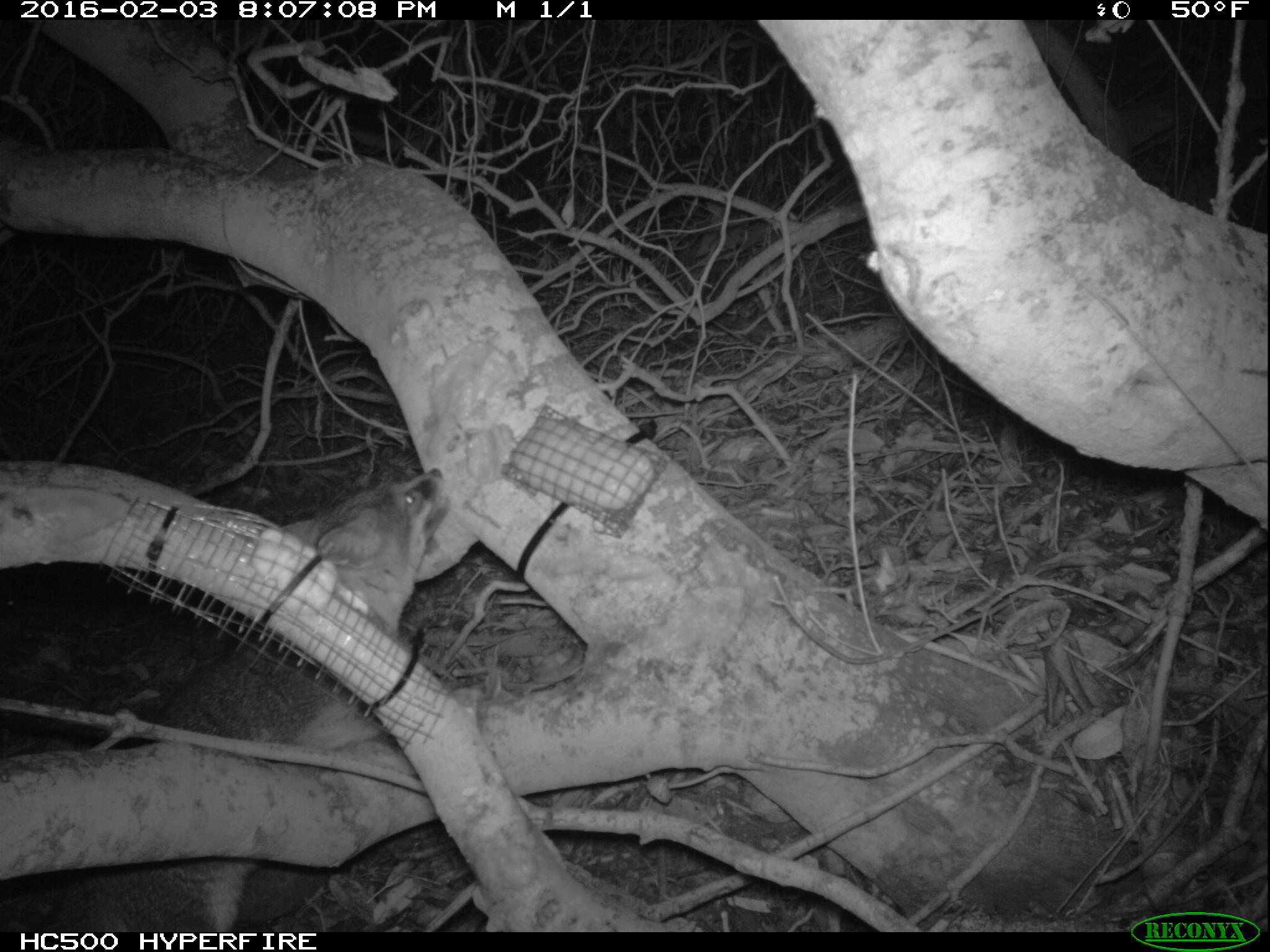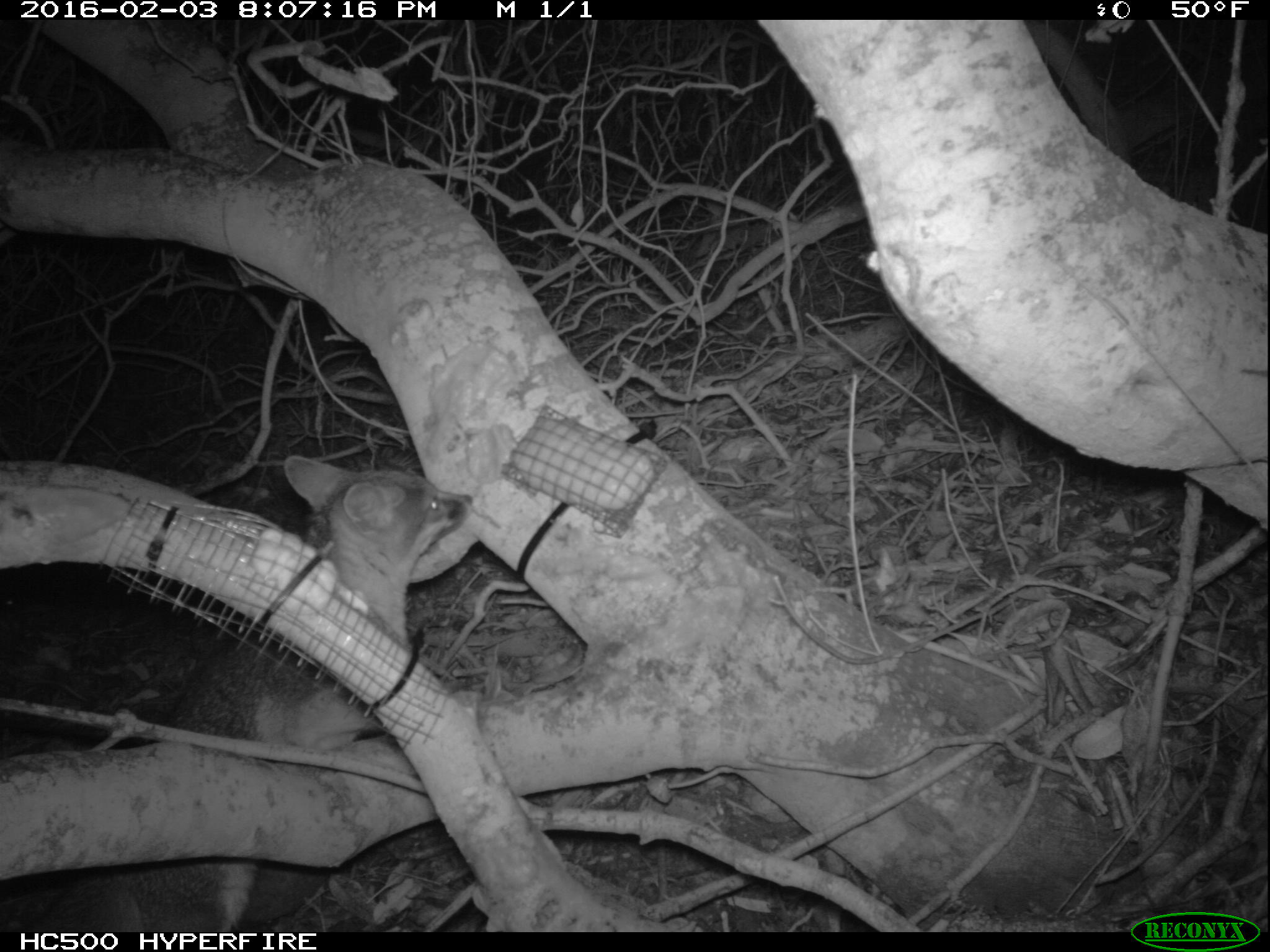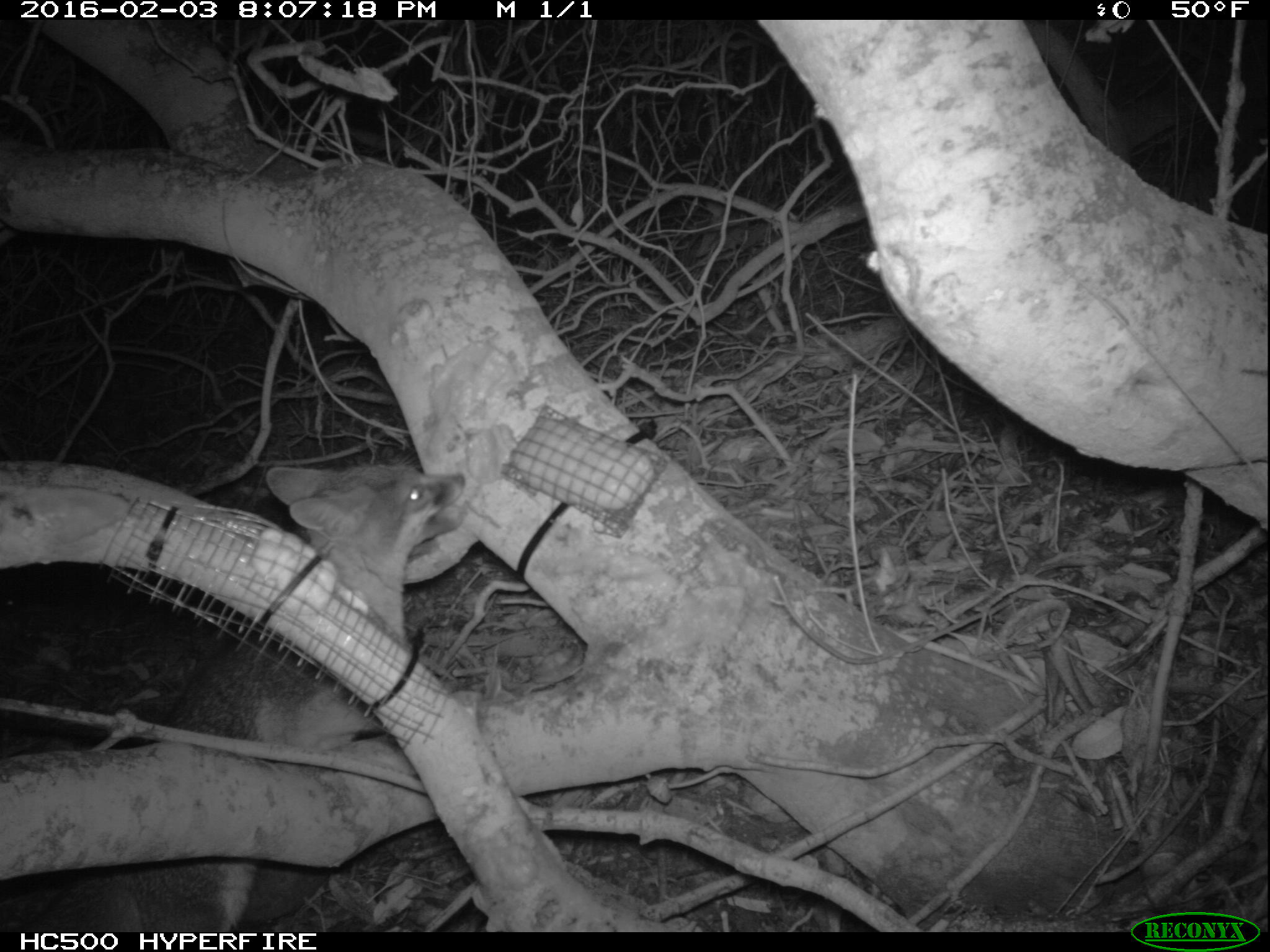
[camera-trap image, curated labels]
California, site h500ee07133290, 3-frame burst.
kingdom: Animalia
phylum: Chordata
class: Mammalia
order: Carnivora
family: Canidae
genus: Urocyon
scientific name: Urocyon littoralis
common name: island fox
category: fox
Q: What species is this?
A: Fox (island fox) (Urocyon littoralis).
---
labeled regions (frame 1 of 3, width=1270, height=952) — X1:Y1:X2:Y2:
fox: 34:467:451:928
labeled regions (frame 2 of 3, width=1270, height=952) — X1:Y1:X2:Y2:
fox: 17:453:473:930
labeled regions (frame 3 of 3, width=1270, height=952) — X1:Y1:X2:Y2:
fox: 17:462:466:932